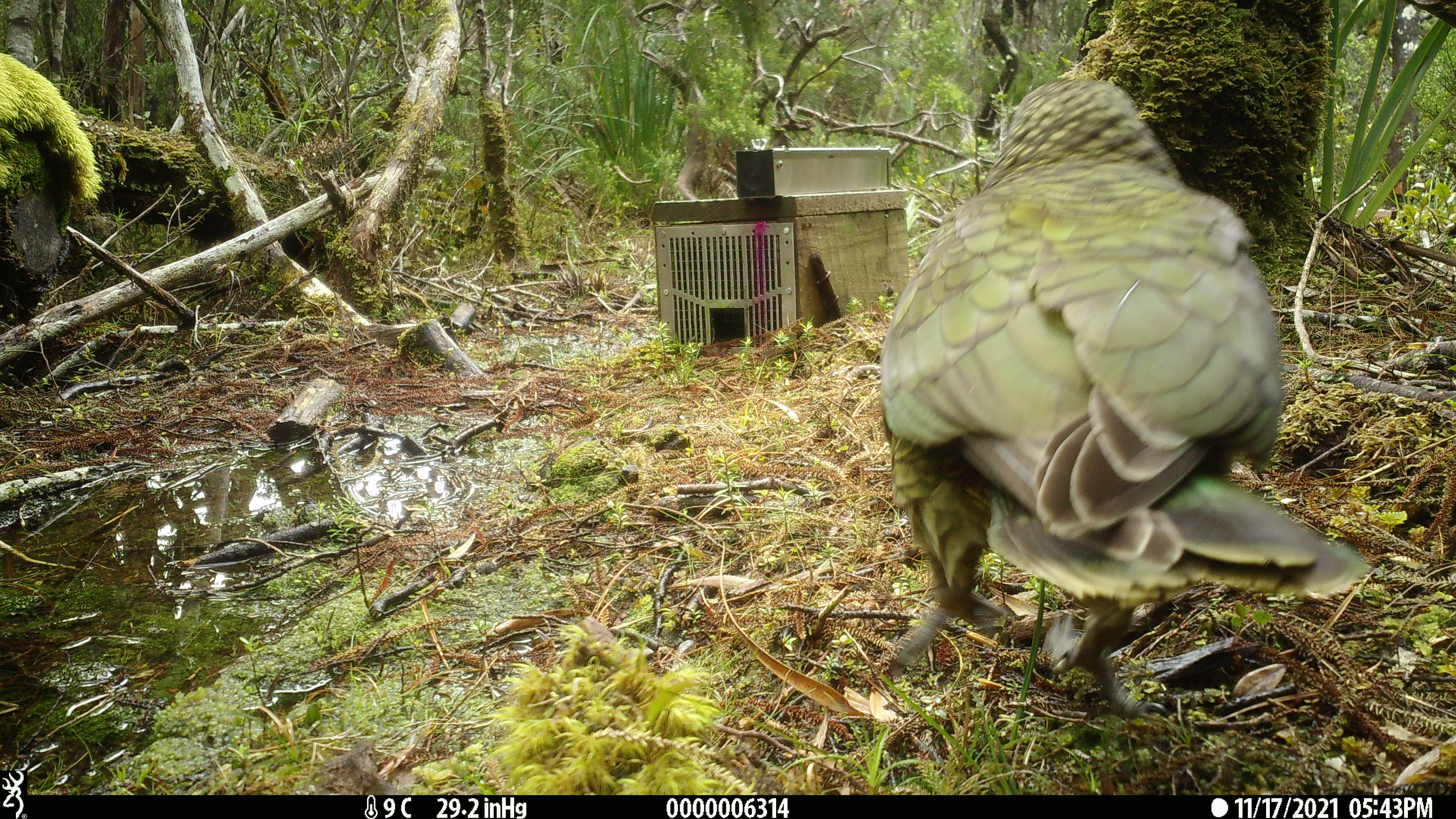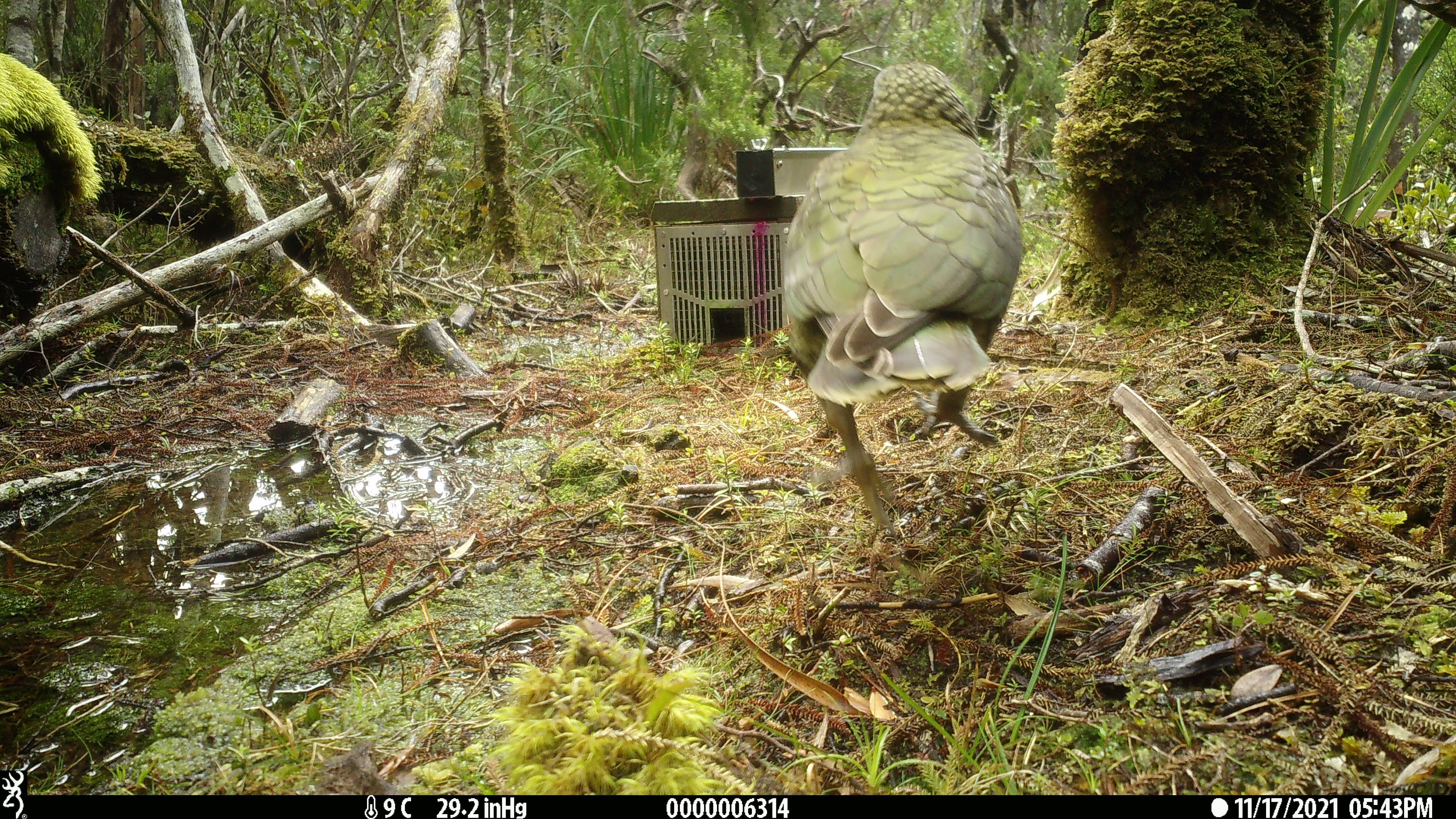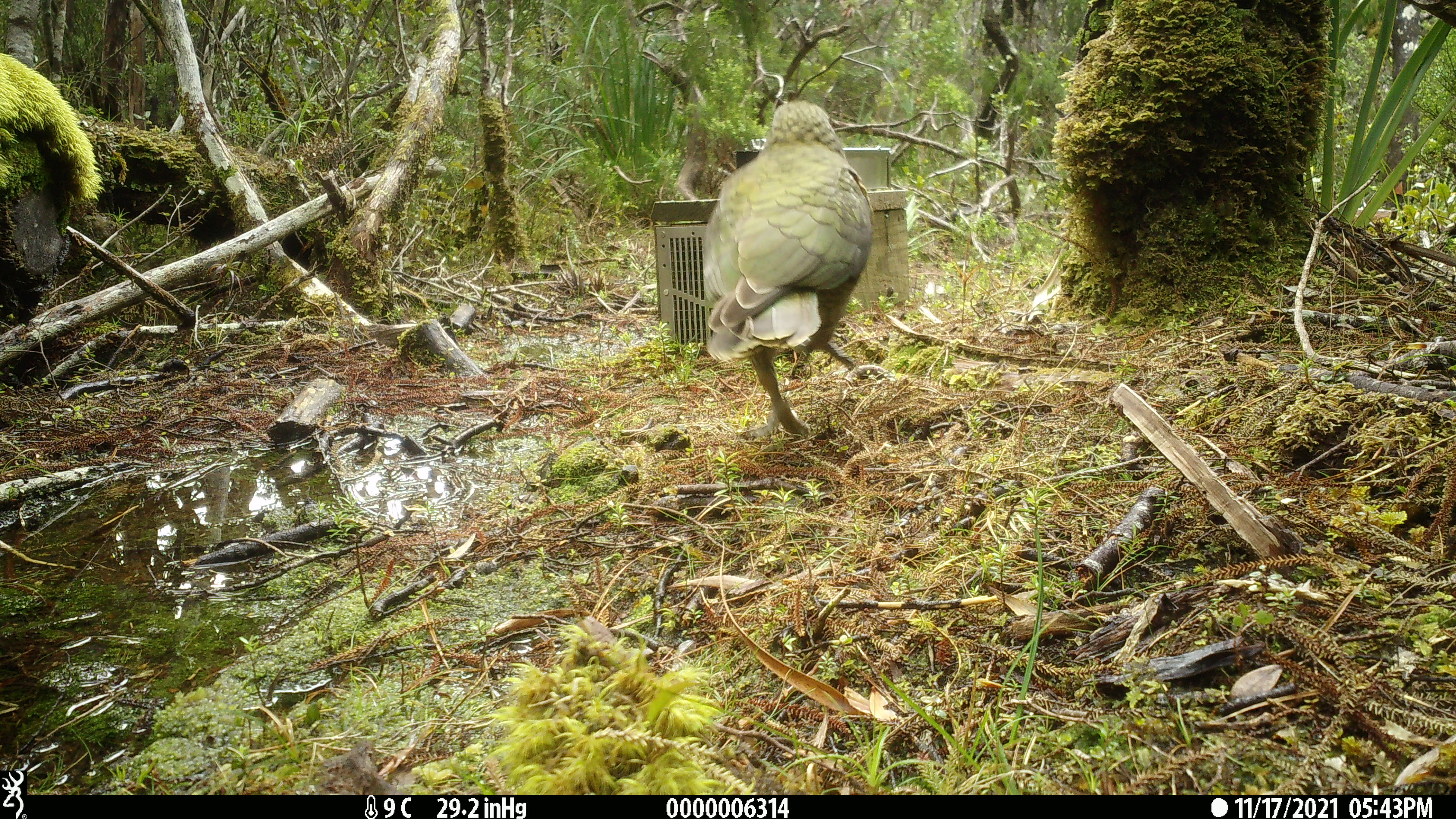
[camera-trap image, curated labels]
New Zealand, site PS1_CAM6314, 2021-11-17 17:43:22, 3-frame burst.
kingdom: Animalia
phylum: Chordata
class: Aves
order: Psittaciformes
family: Strigopidae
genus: Nestor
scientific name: Nestor notabilis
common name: kea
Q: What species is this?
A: Kea (Nestor notabilis).